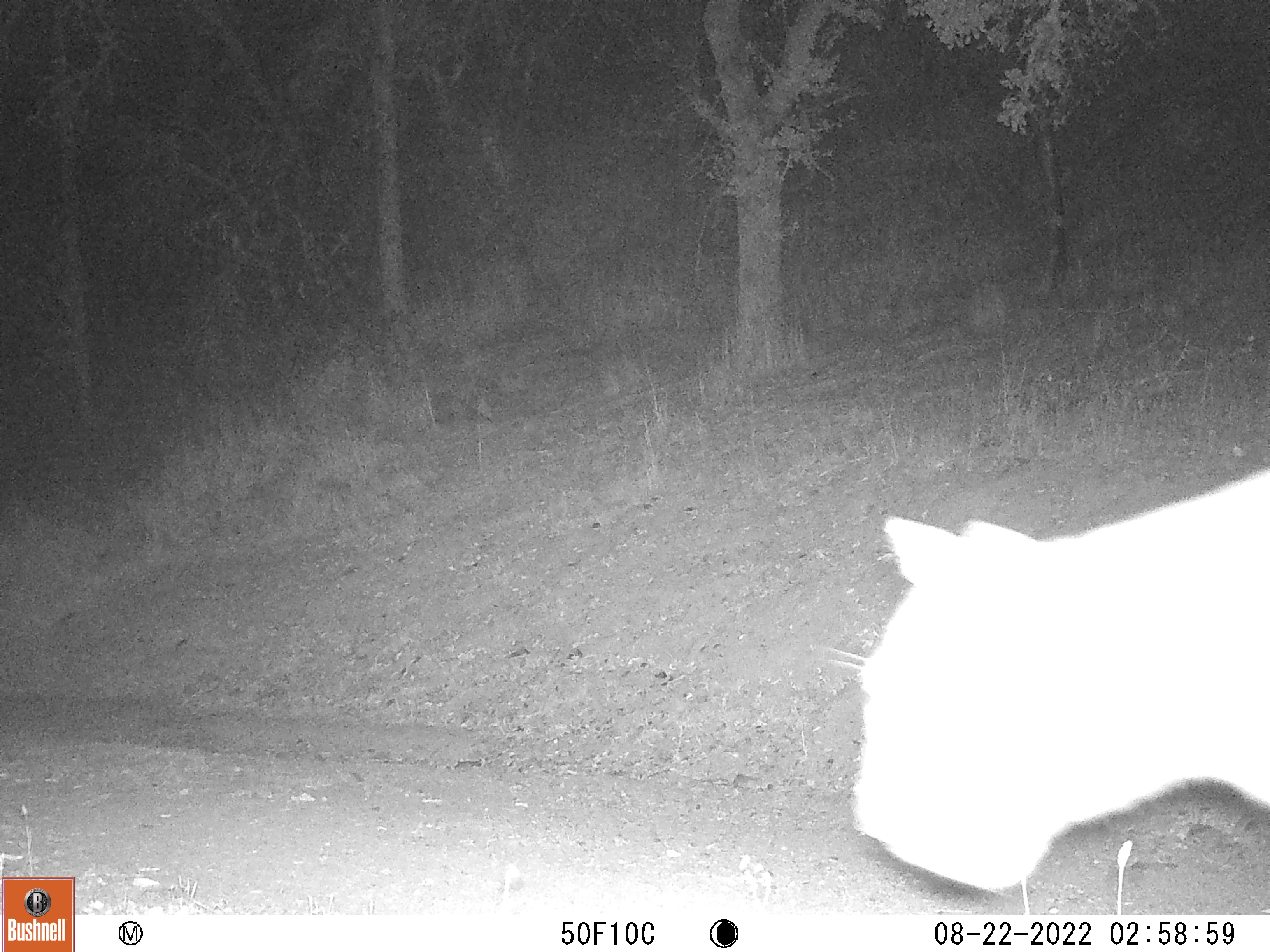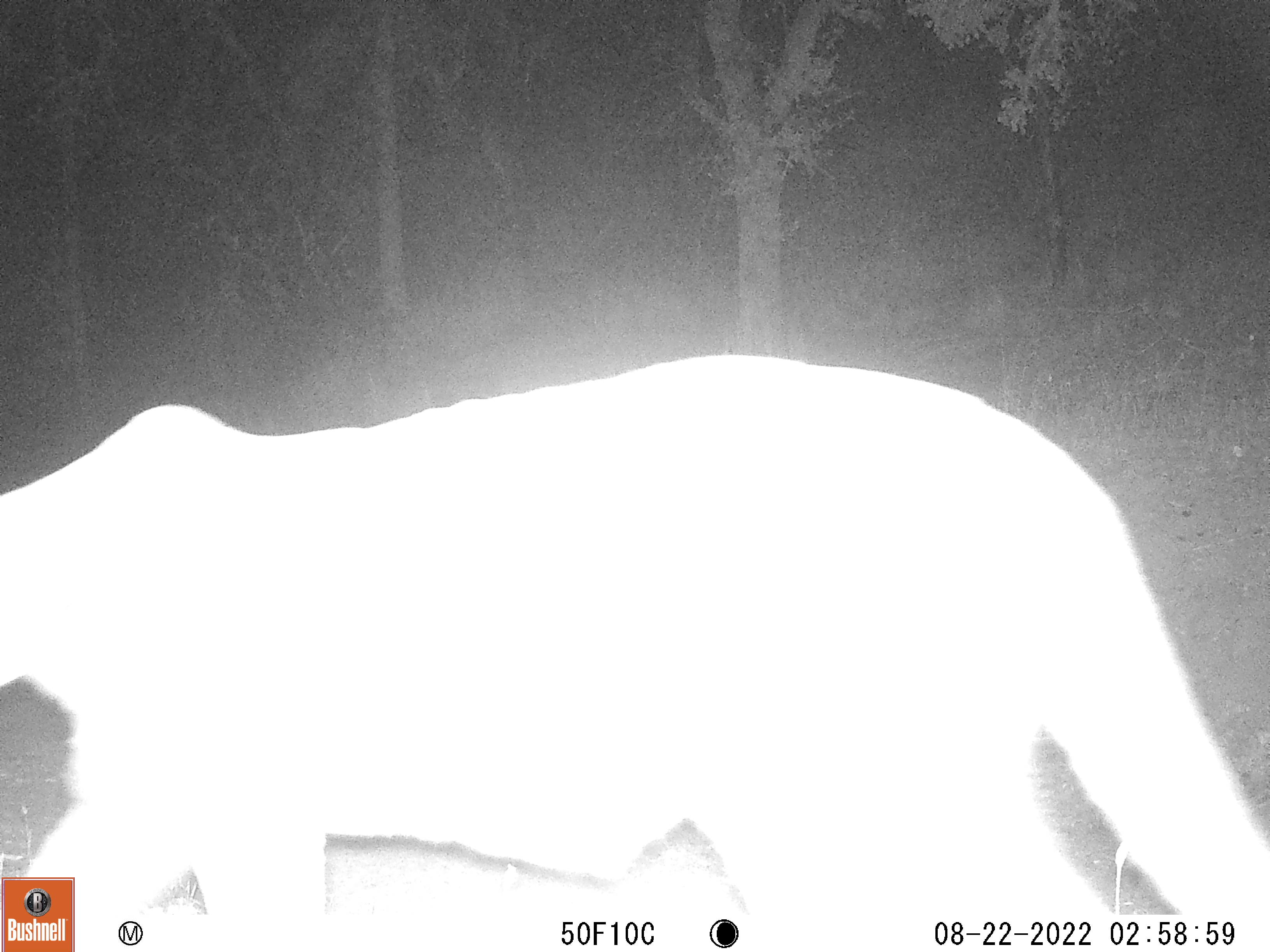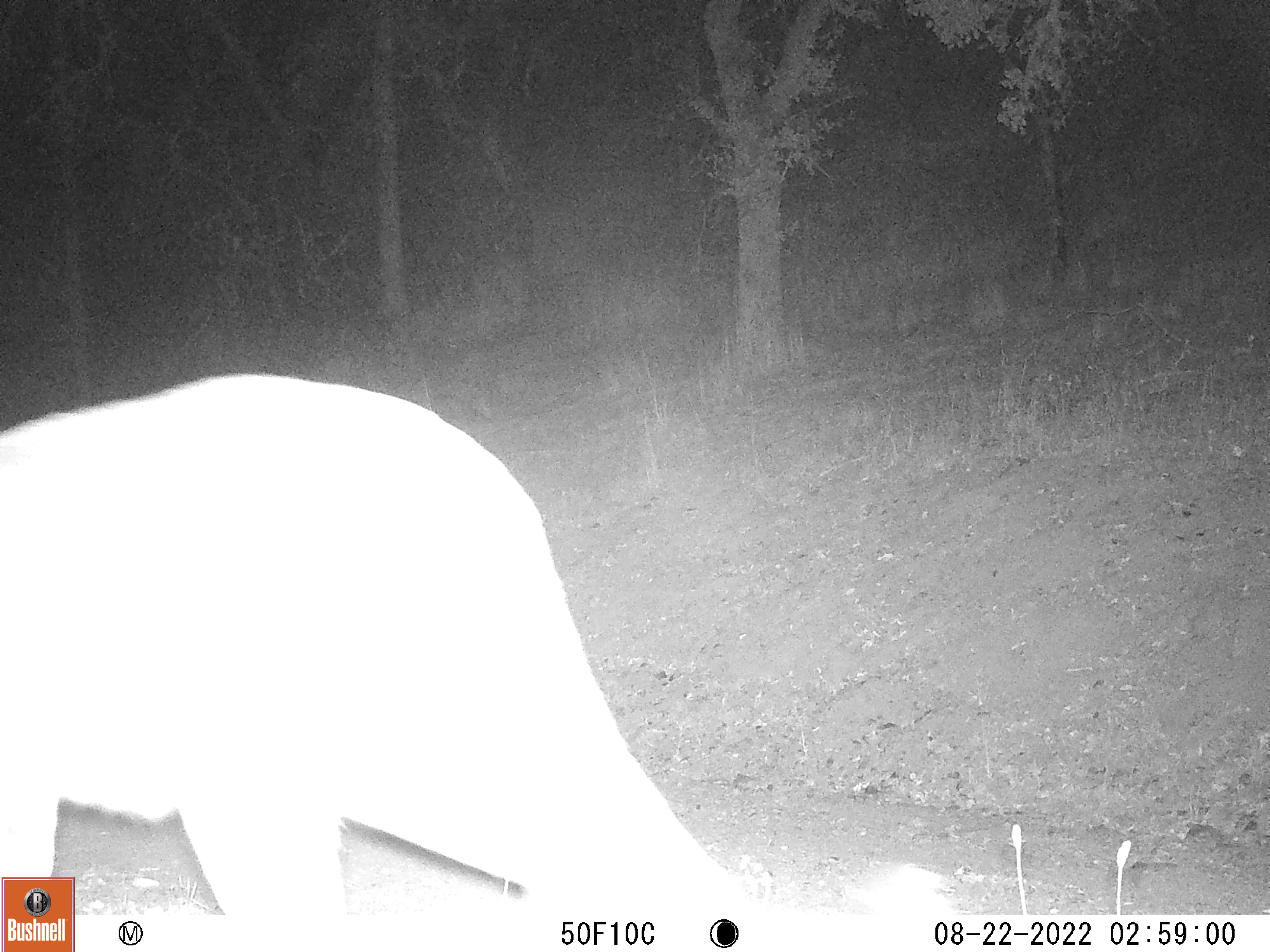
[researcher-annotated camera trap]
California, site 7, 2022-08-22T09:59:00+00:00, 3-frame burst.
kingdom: Animalia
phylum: Chordata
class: Mammalia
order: Carnivora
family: Felidae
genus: Puma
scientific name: Puma concolor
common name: puma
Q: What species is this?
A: Puma (Puma concolor).